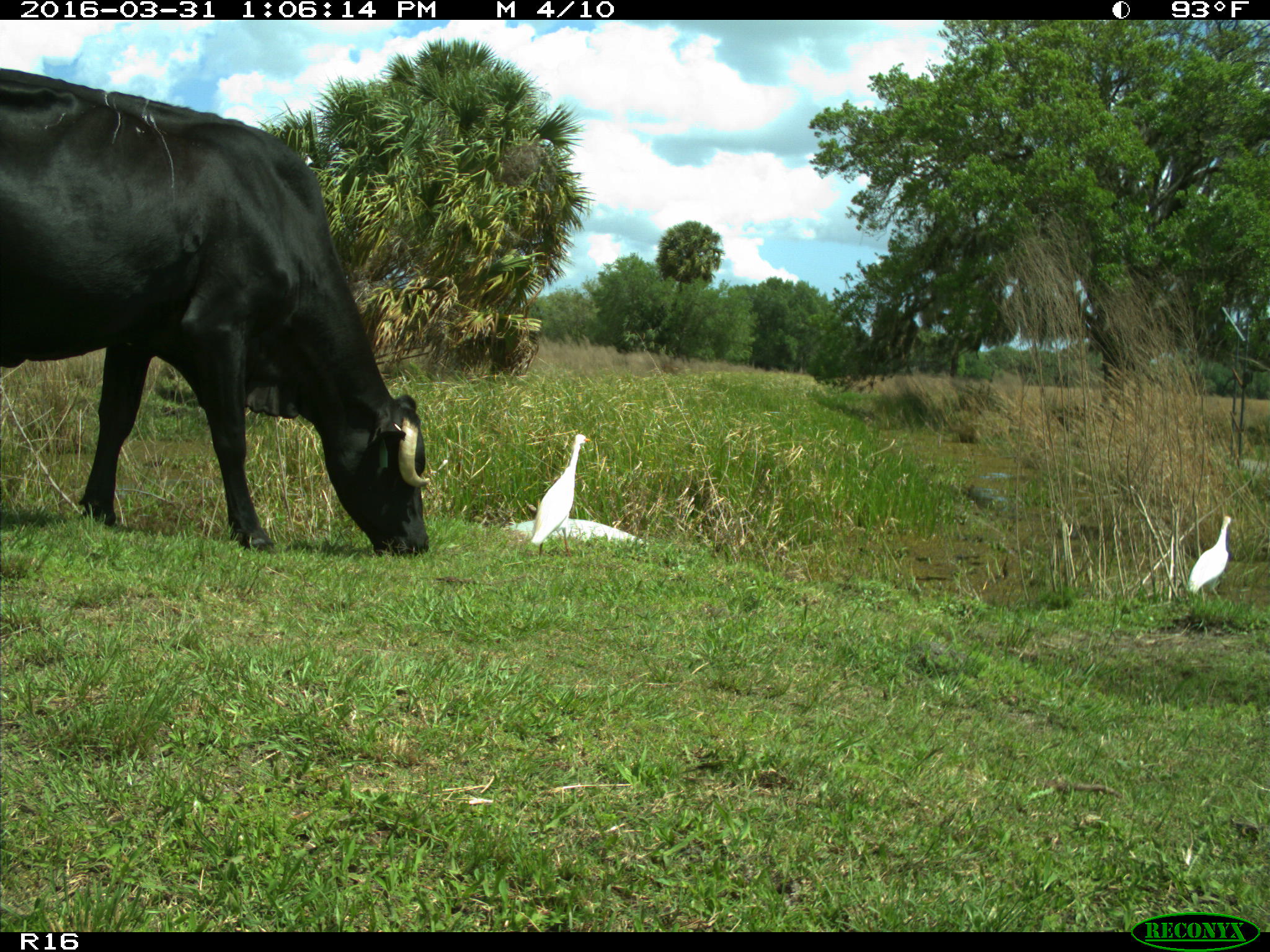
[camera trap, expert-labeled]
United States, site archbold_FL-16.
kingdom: Animalia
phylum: Chordata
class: Mammalia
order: Artiodactyla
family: Bovidae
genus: Bos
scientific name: Bos taurus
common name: domestic cow